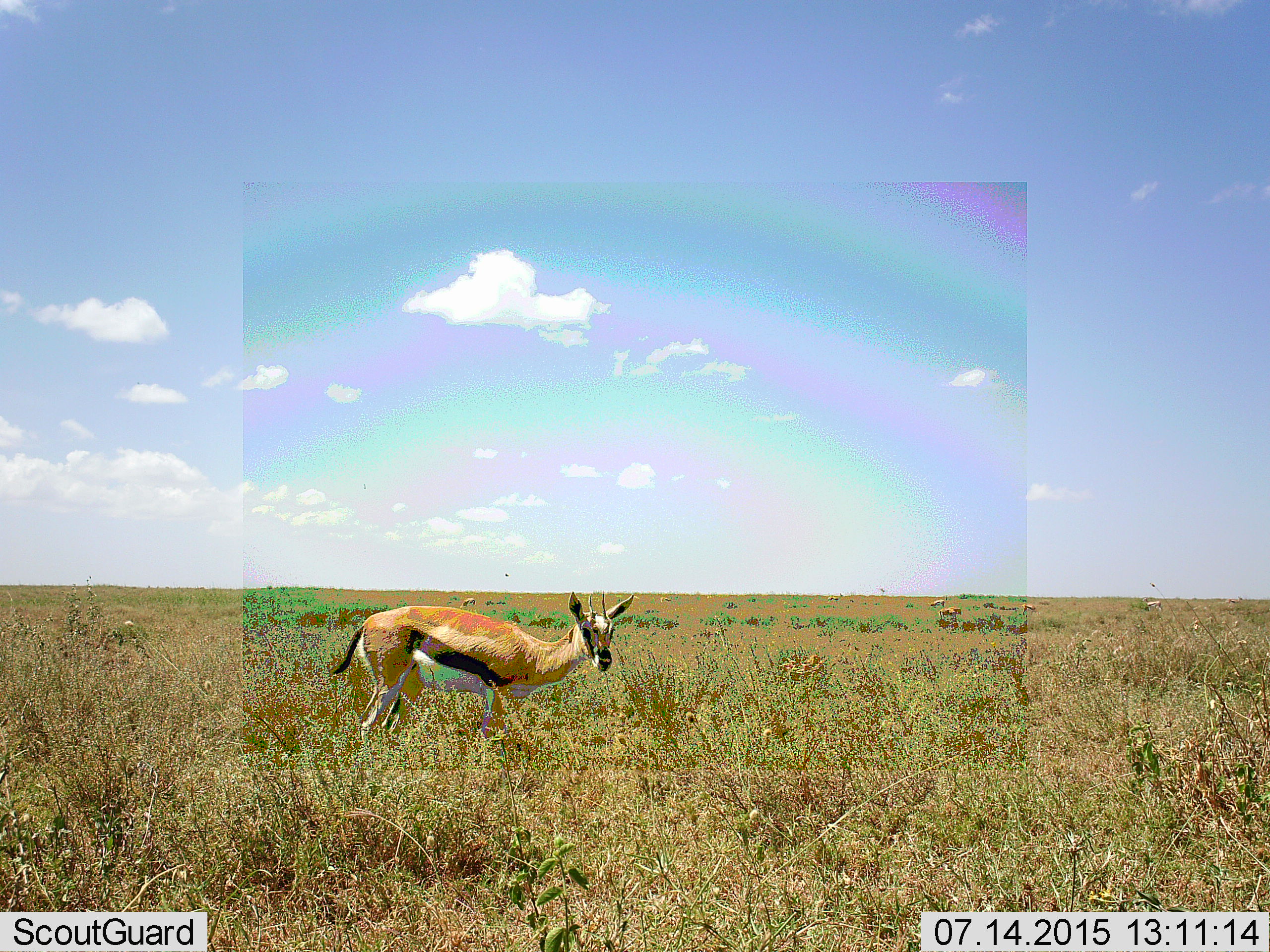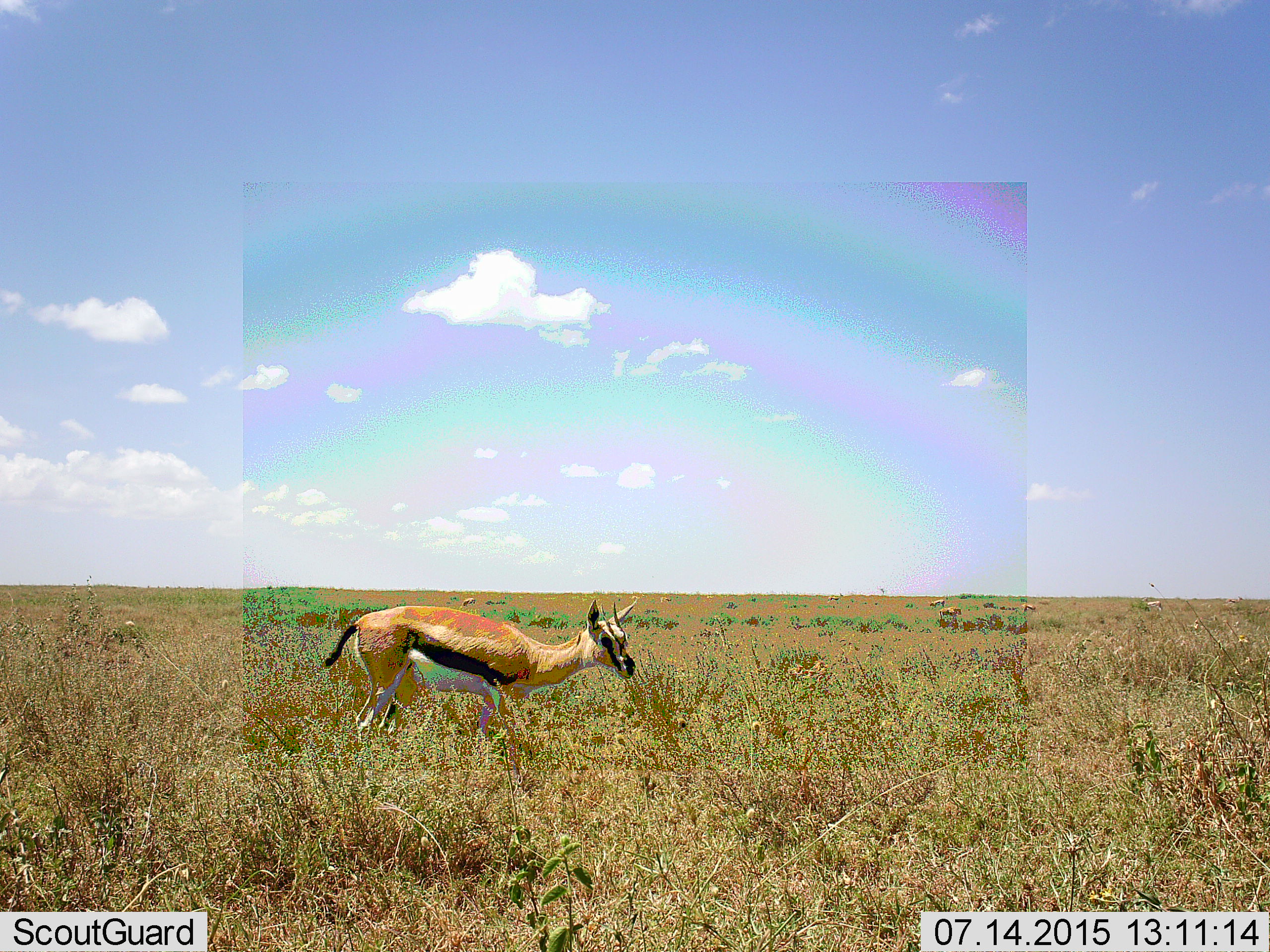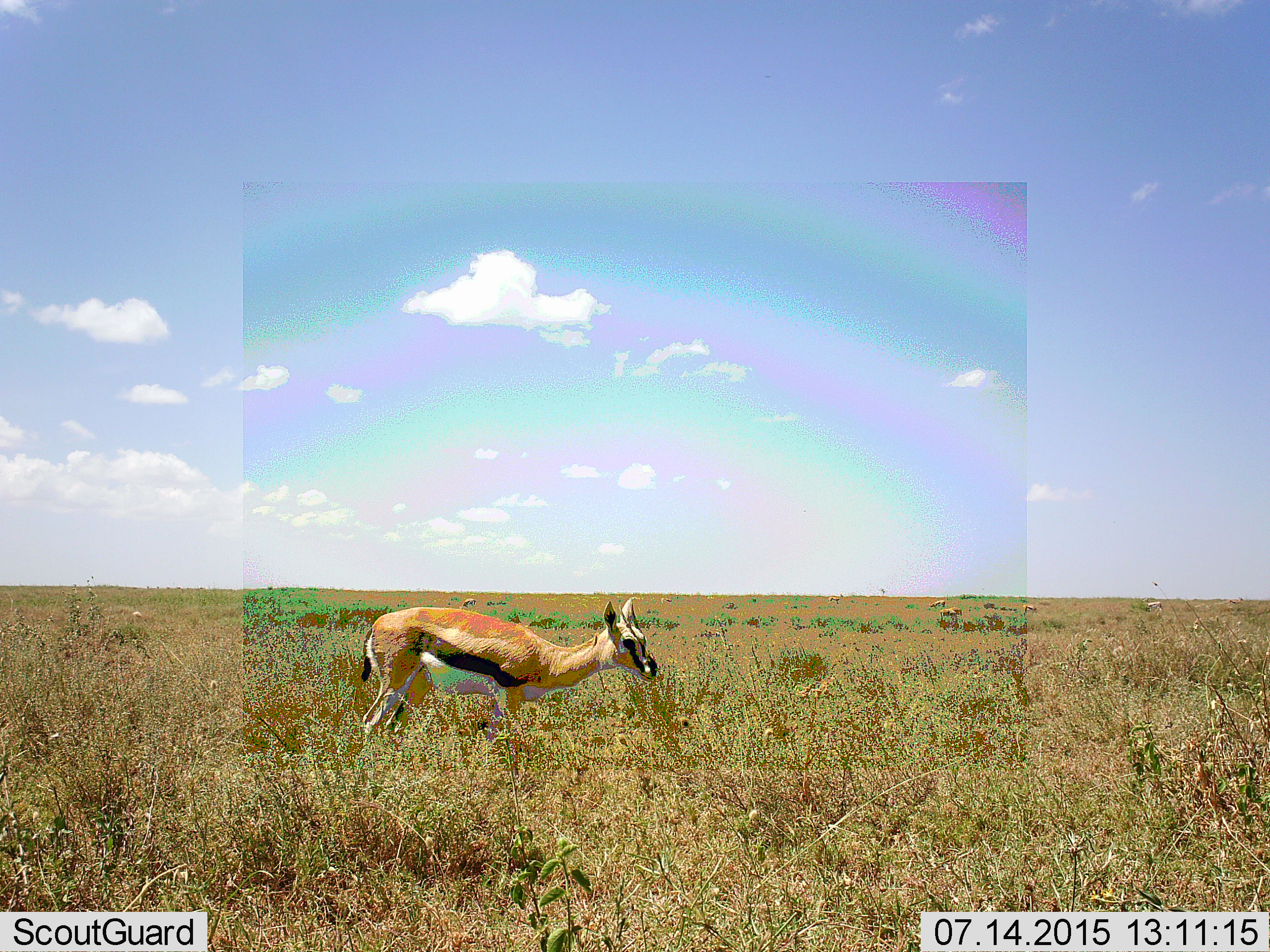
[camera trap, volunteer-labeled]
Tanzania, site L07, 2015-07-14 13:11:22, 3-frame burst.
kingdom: Animalia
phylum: Chordata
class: Mammalia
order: Artiodactyla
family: Bovidae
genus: Eudorcas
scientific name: Eudorcas thomsonii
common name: thomson's gazelle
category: gazellethomsons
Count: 8.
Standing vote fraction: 100%.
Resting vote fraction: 0%.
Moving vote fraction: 44%.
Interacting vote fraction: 0%.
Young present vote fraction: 0%.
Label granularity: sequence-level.